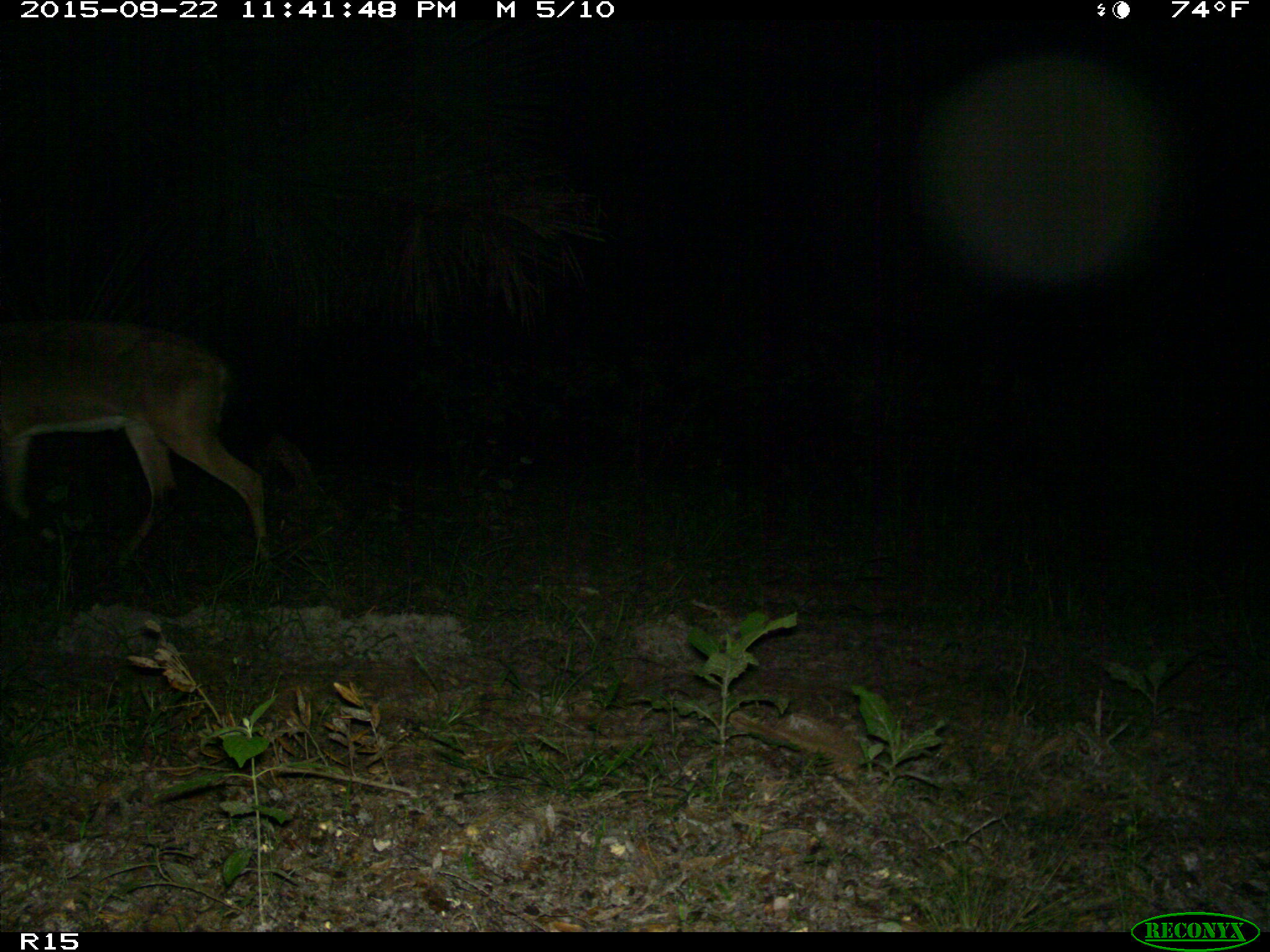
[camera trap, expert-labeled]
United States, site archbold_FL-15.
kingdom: Animalia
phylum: Chordata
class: Mammalia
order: Artiodactyla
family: Cervidae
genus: Odocoileus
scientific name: Odocoileus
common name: deer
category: unidentified deer